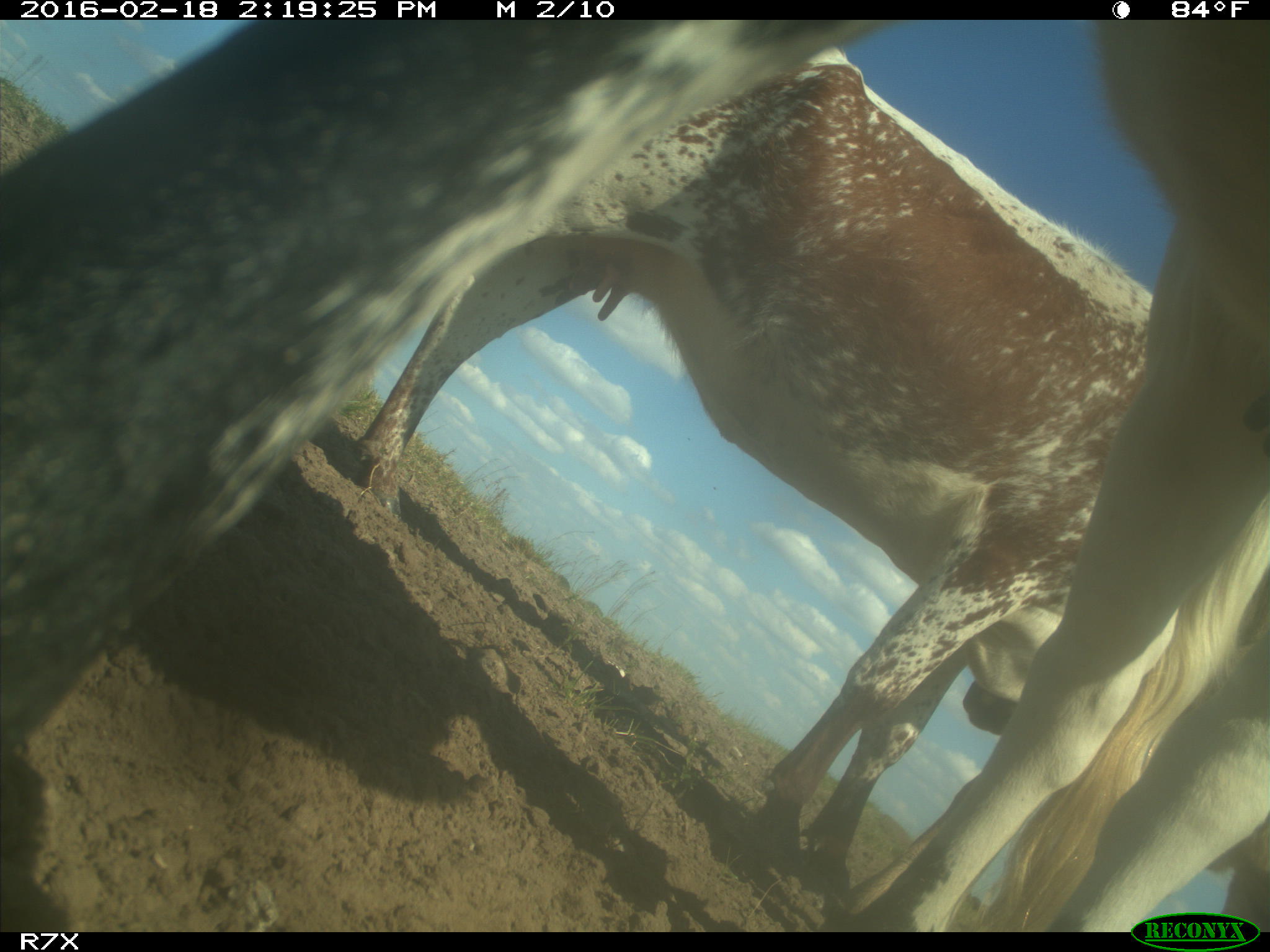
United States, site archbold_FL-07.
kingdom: Animalia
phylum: Chordata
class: Mammalia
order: Artiodactyla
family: Bovidae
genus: Bos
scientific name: Bos taurus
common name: domestic cow